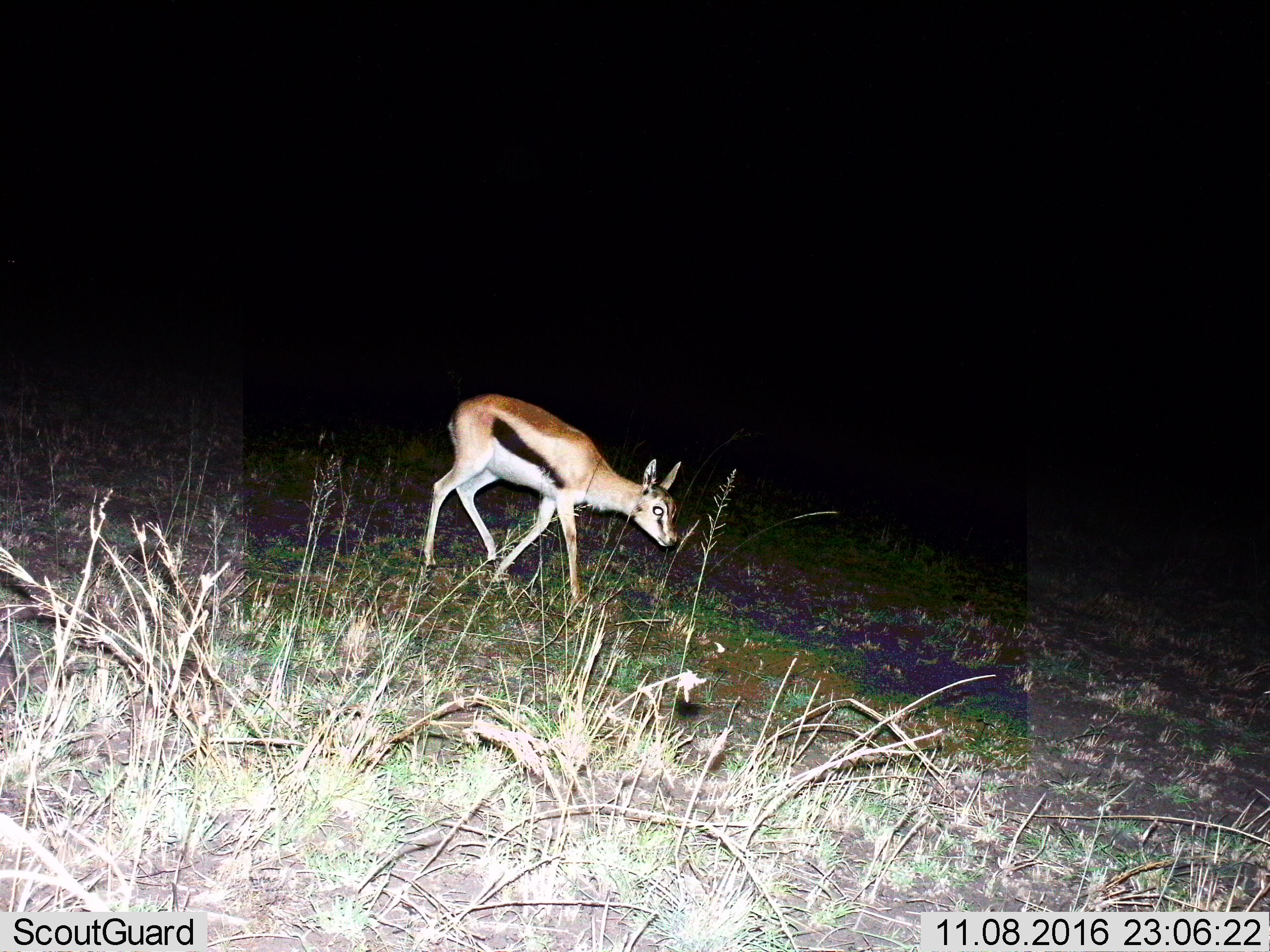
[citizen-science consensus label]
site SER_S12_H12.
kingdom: Animalia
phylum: Chordata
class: Mammalia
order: Artiodactyla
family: Bovidae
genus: Eudorcas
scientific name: Eudorcas thomsonii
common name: thomson's gazelle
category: gazellethomsons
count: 1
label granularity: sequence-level